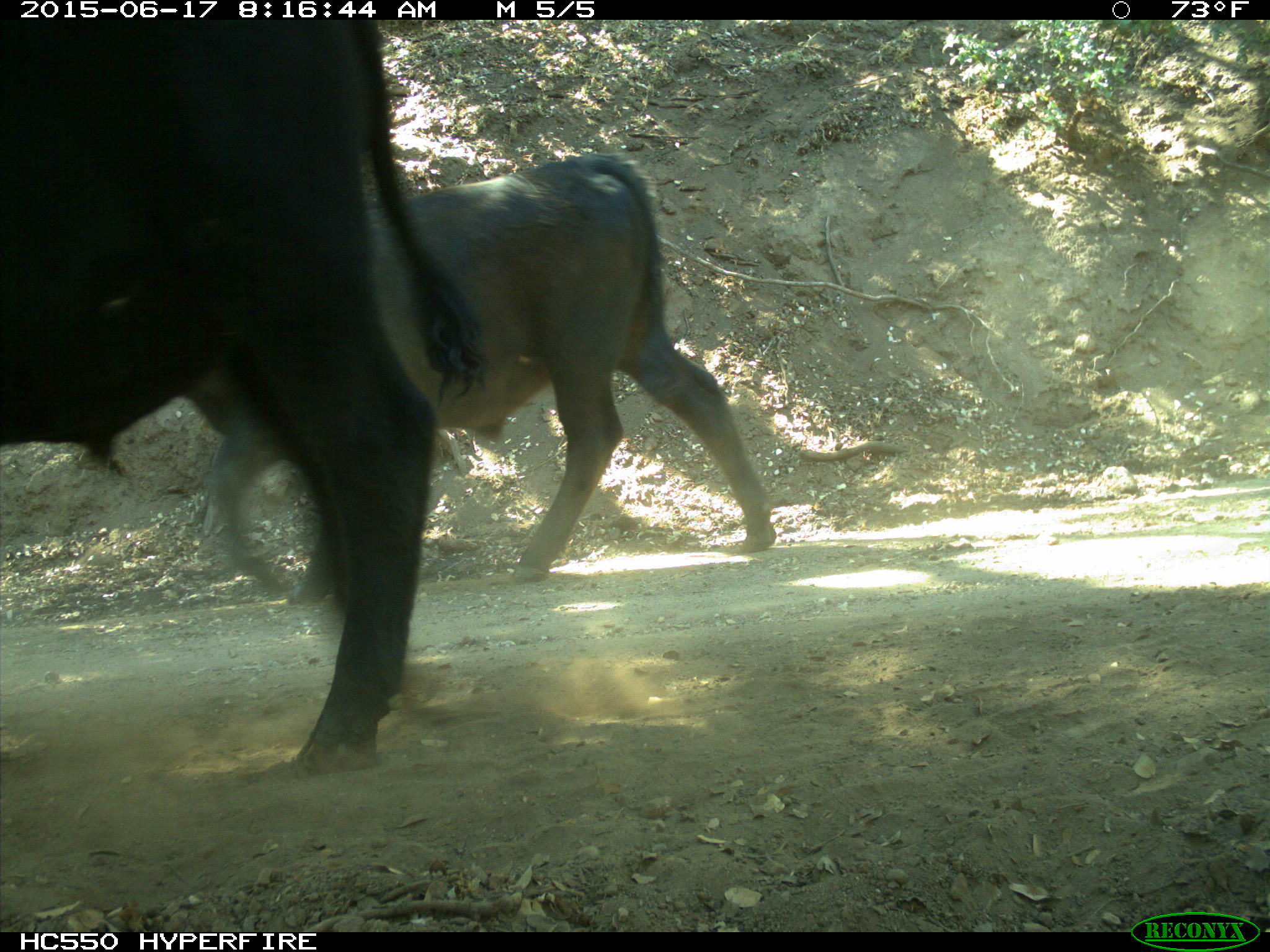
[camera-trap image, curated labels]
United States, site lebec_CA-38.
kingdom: Animalia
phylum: Chordata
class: Mammalia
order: Artiodactyla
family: Bovidae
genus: Bos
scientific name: Bos taurus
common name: domestic cow